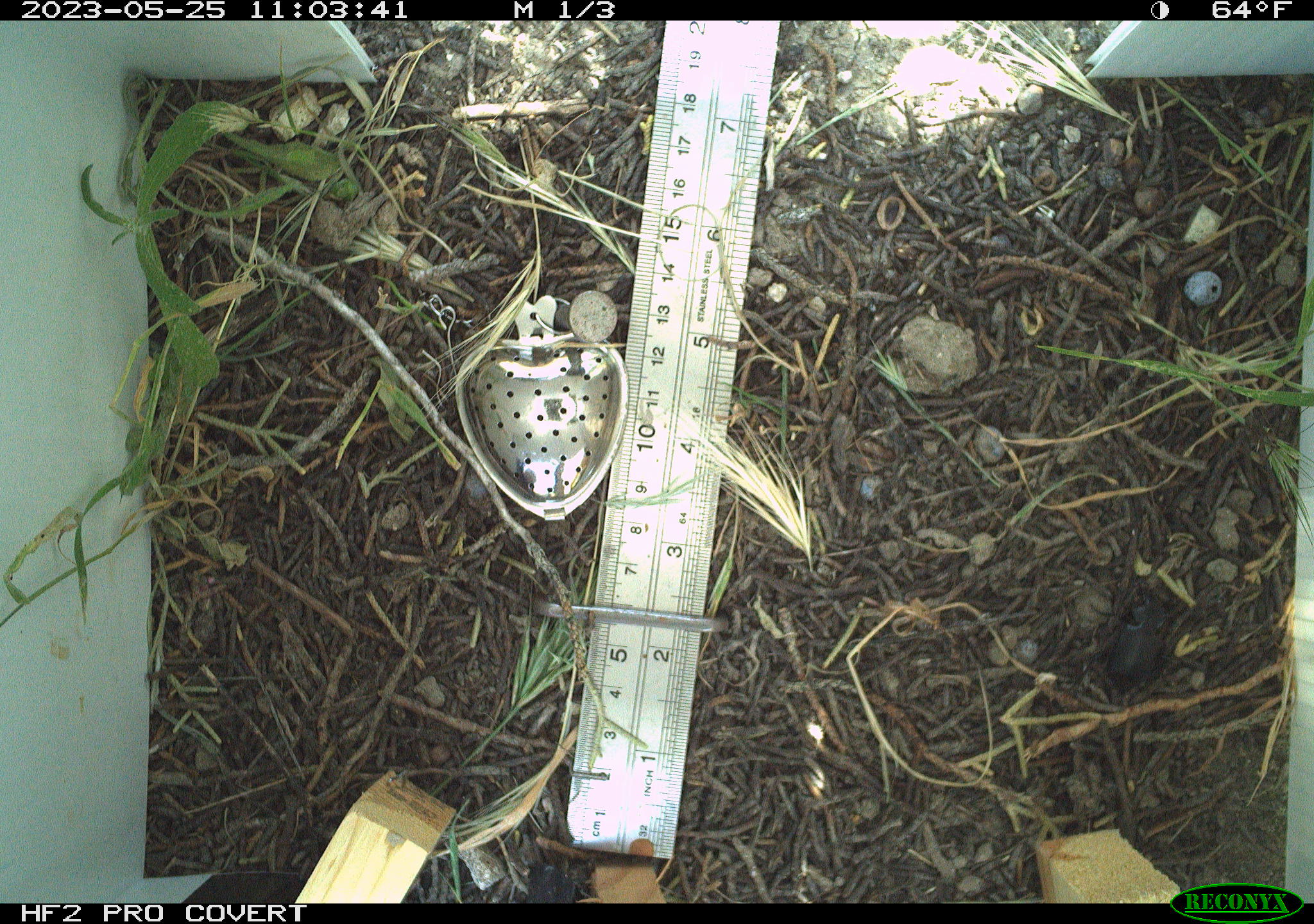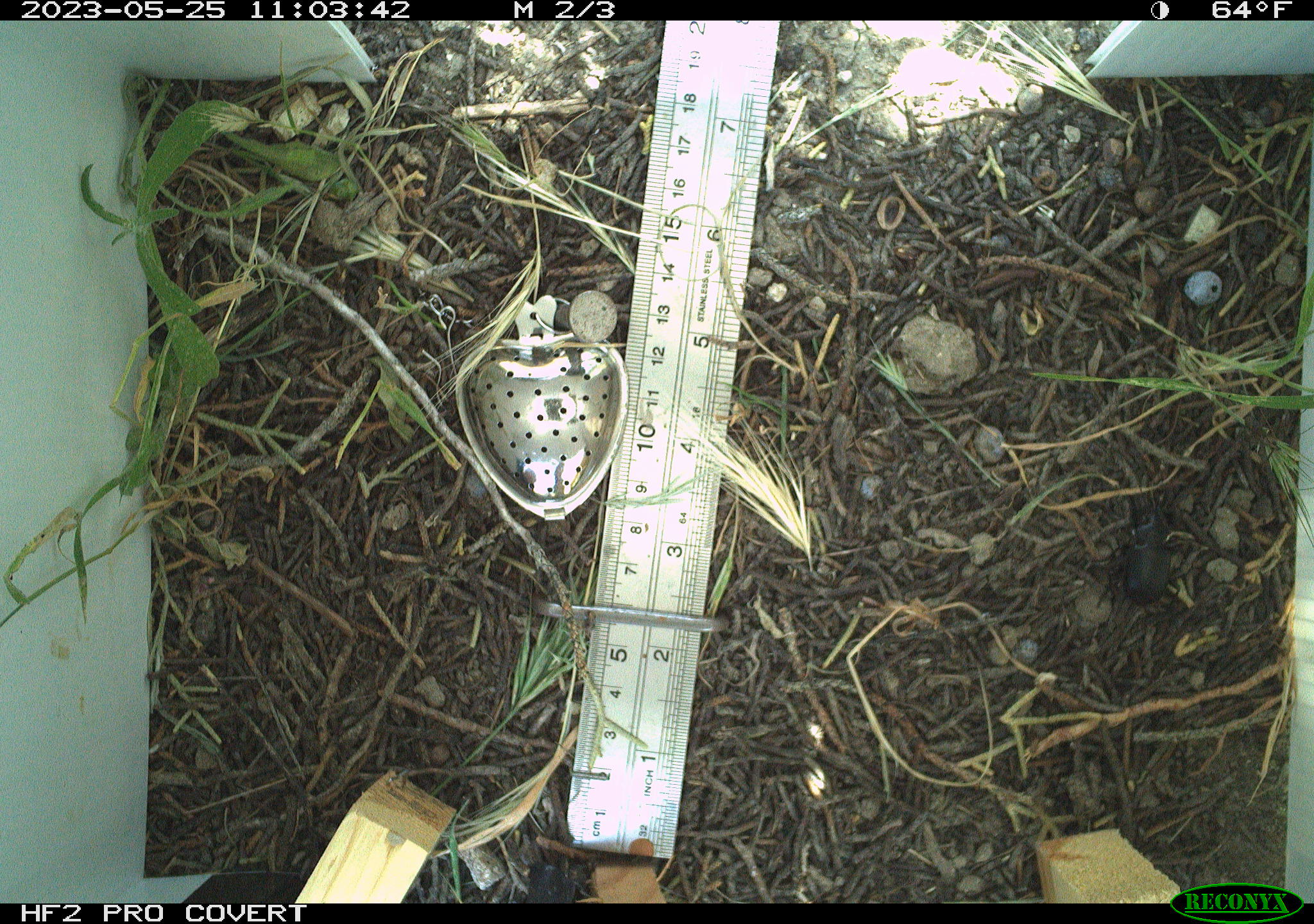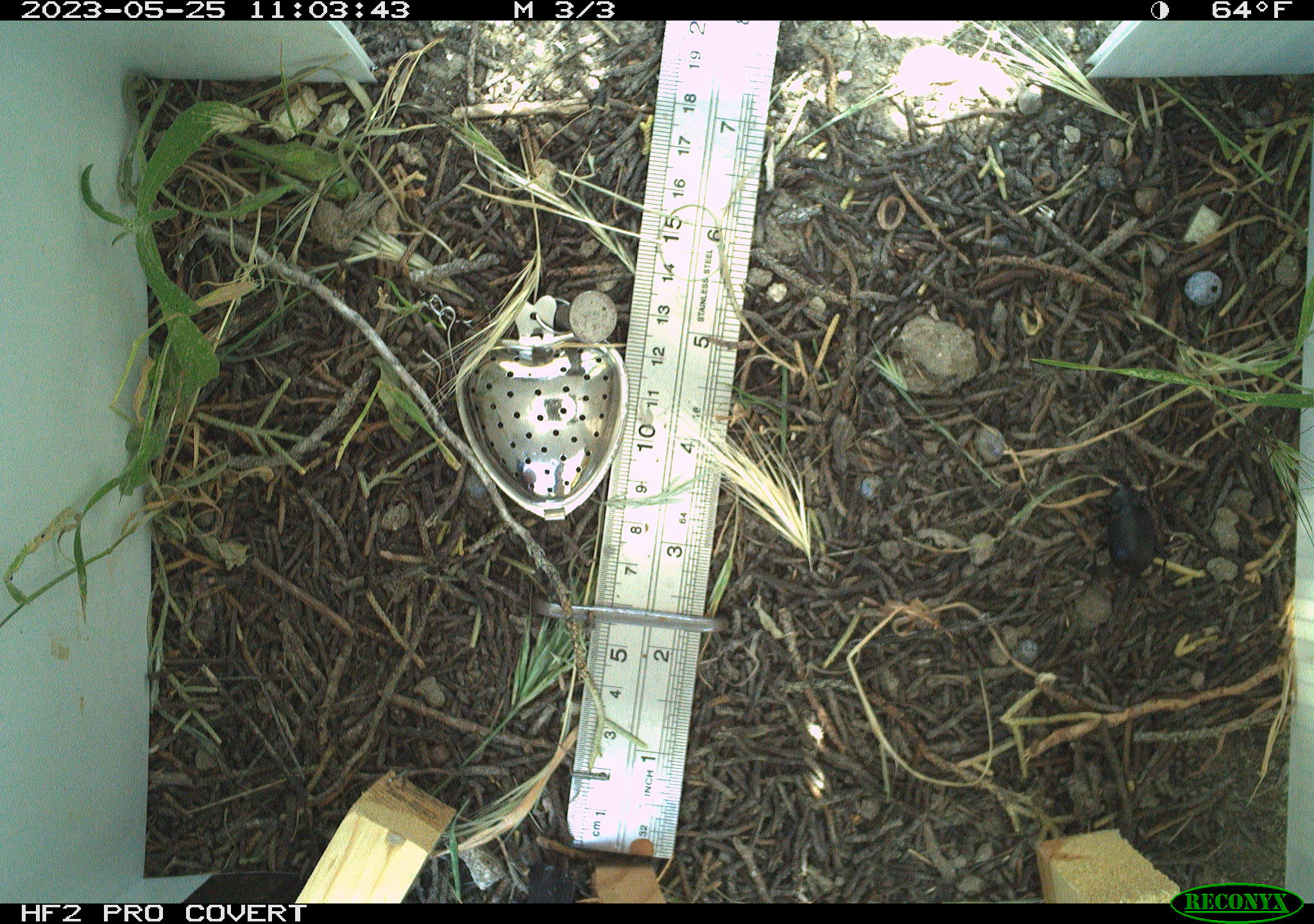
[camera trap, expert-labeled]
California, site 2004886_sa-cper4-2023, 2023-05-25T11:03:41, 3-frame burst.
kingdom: Animalia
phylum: Arthropoda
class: Insecta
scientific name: Insecta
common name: insect